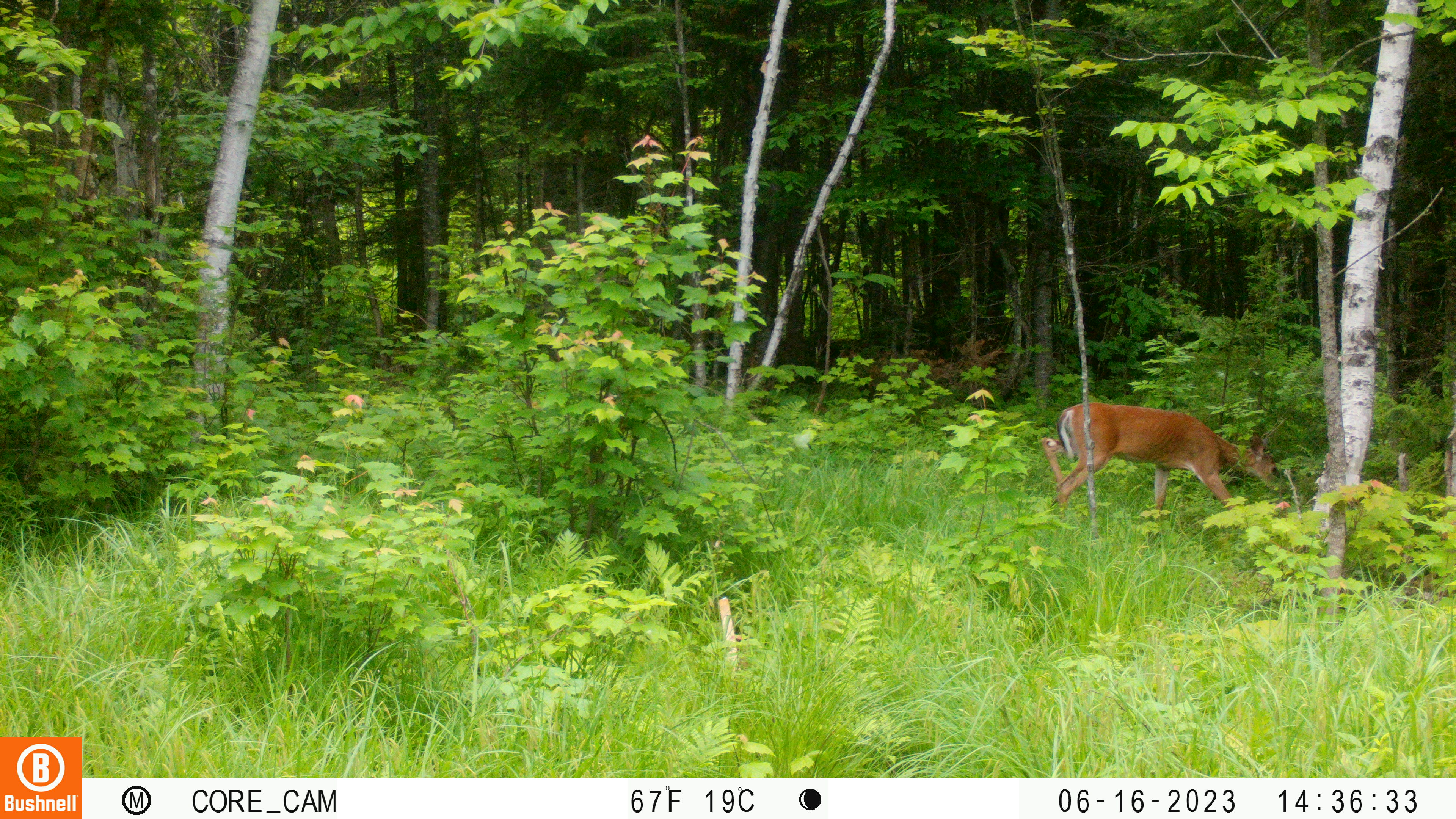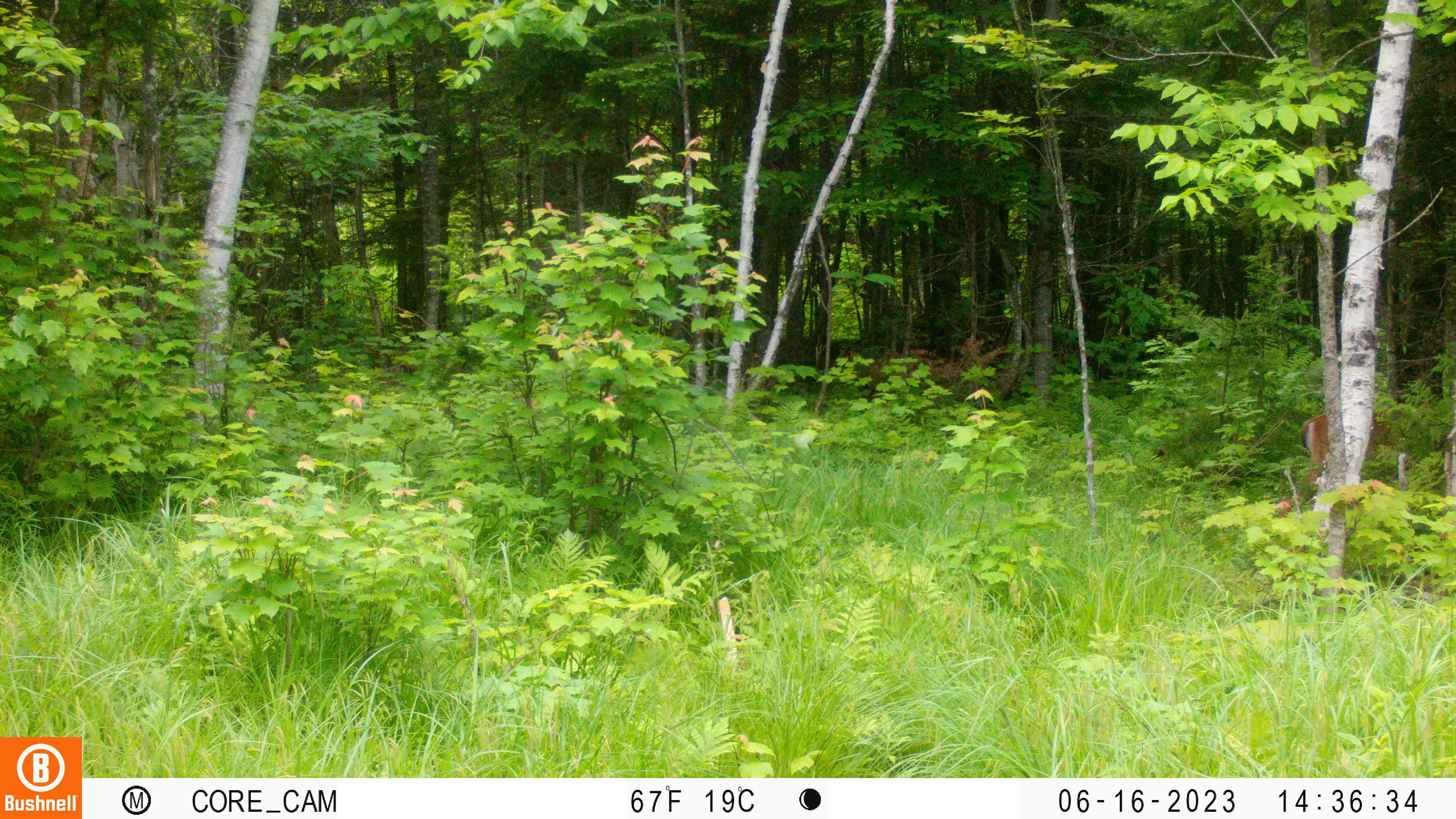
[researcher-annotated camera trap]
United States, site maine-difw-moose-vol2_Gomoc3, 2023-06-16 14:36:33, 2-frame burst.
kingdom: Animalia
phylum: Chordata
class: Mammalia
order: Artiodactyla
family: Cervidae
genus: Odocoileus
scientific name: Odocoileus virginianus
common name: white-tailed deer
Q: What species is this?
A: White-tailed deer (Odocoileus virginianus).